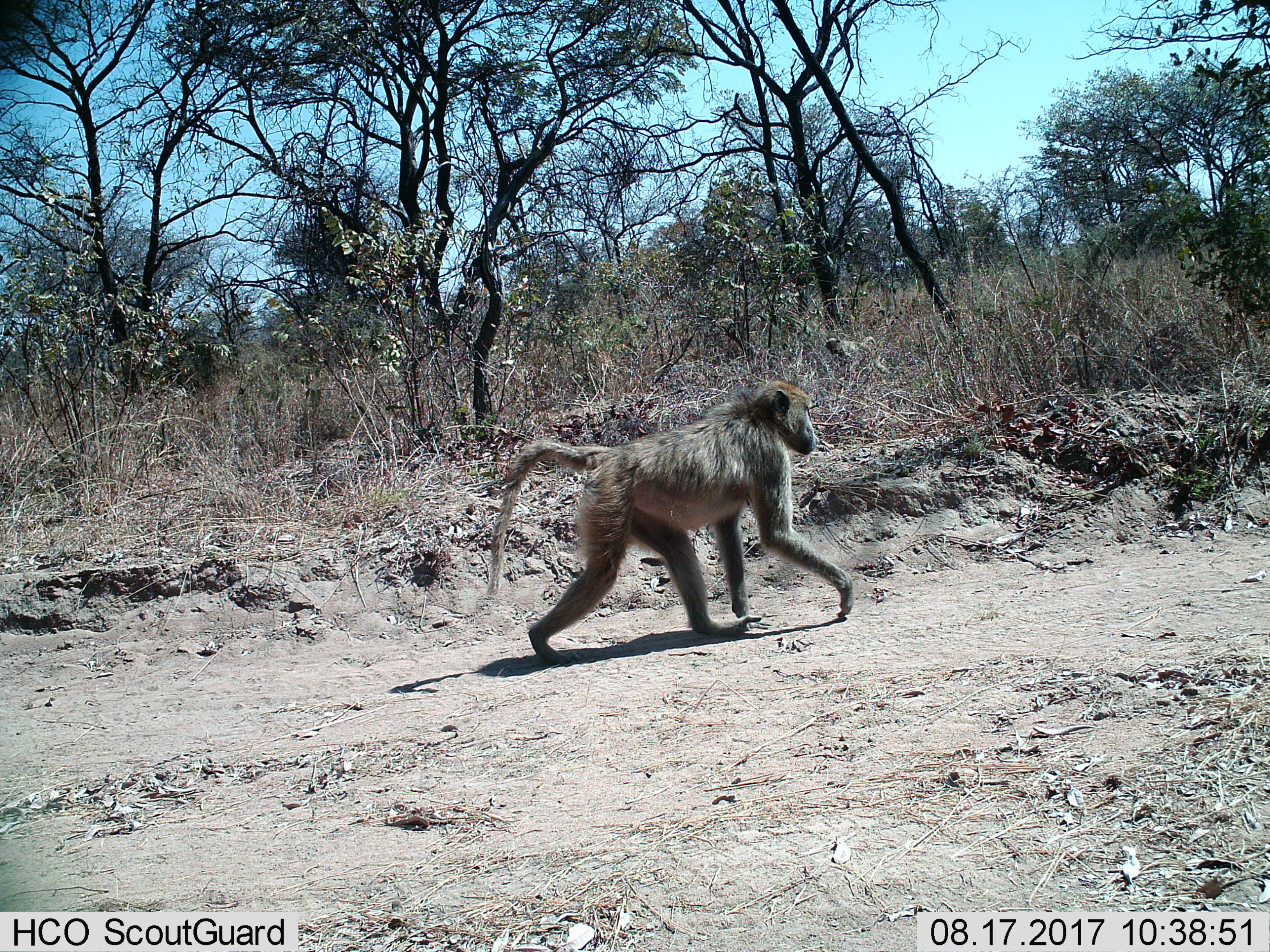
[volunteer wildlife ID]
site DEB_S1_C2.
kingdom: Animalia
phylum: Chordata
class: Mammalia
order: Primates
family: Cercopithecidae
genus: Papio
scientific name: Papio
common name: baboon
Baboon (Papio), count 1. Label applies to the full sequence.